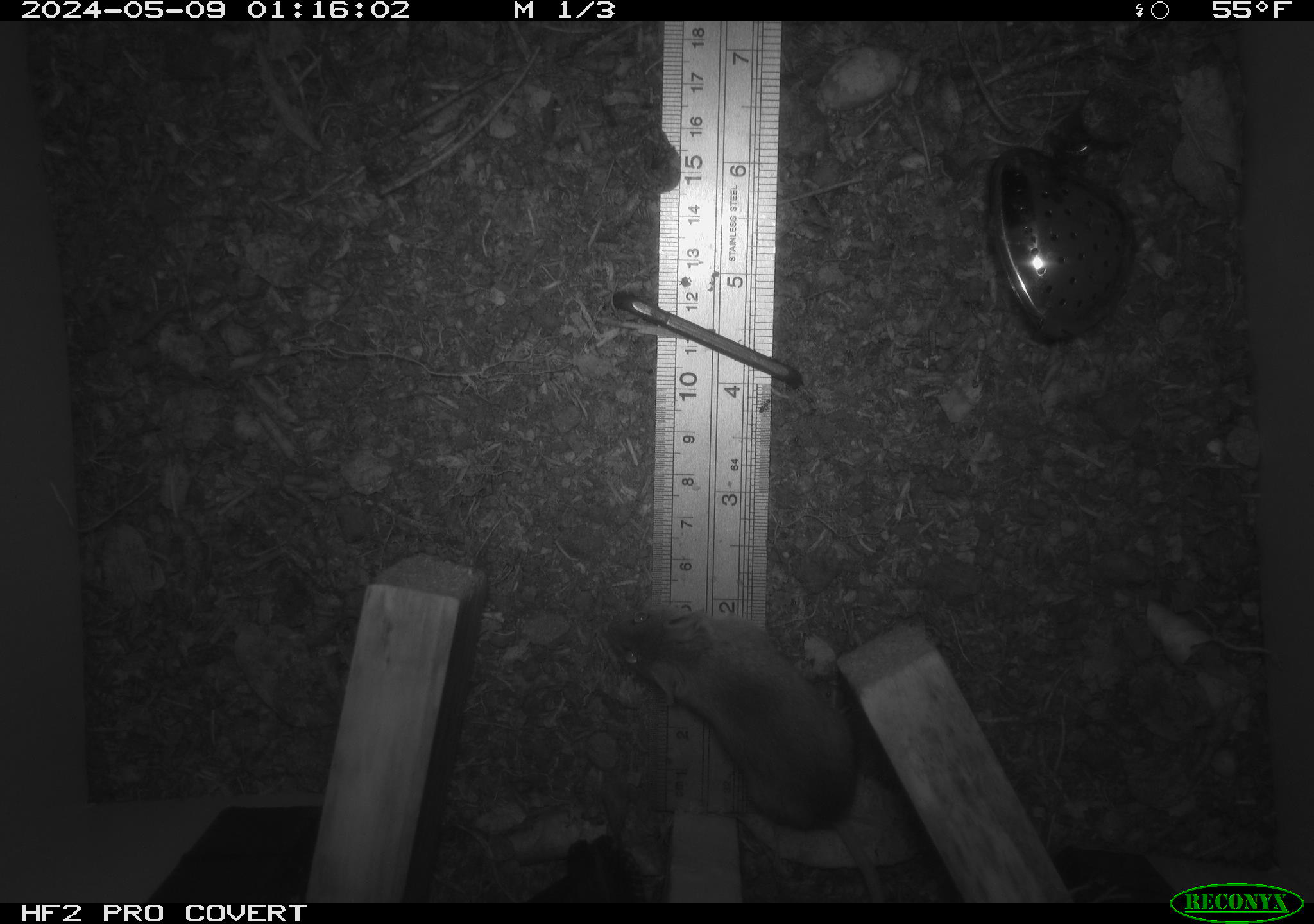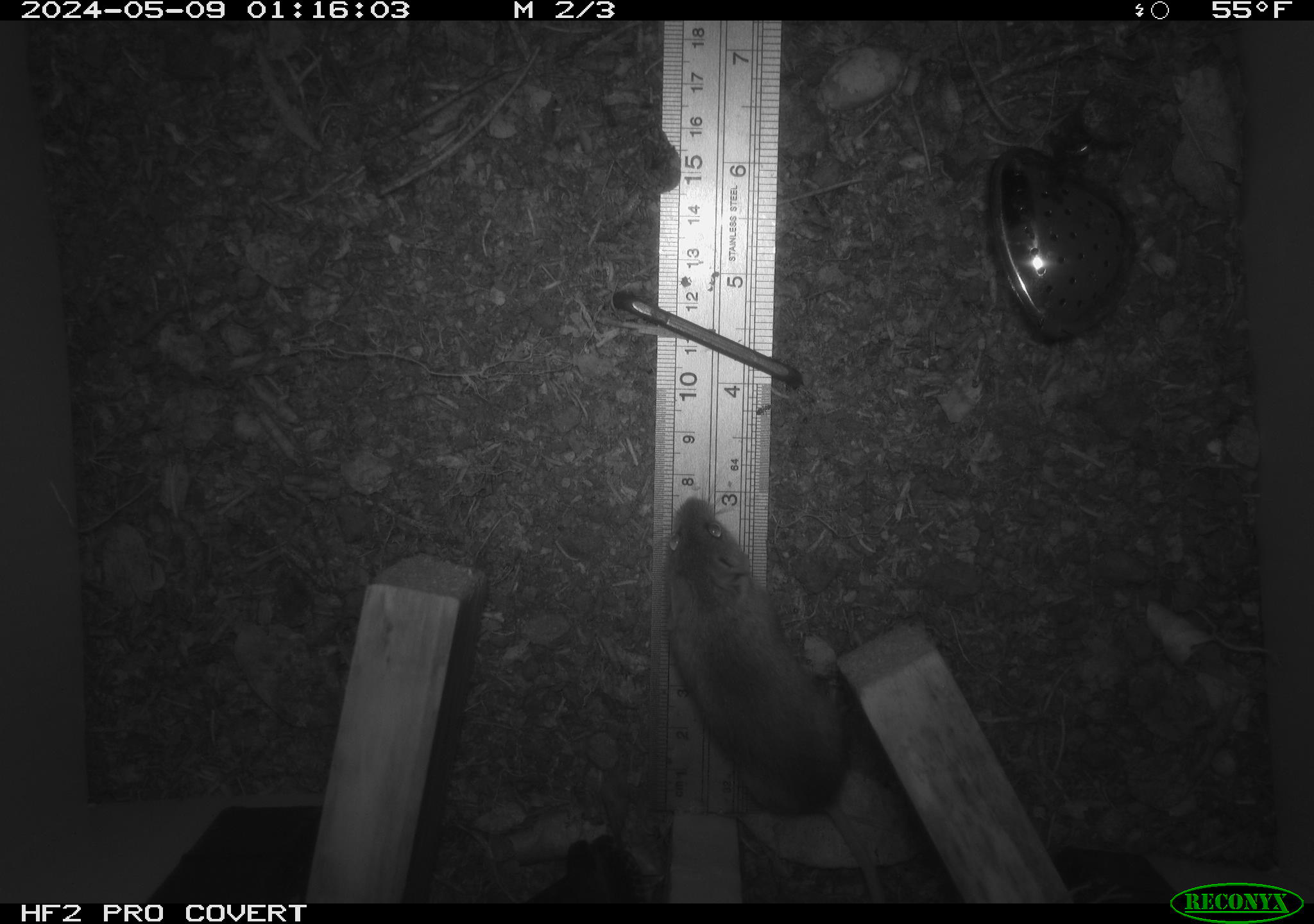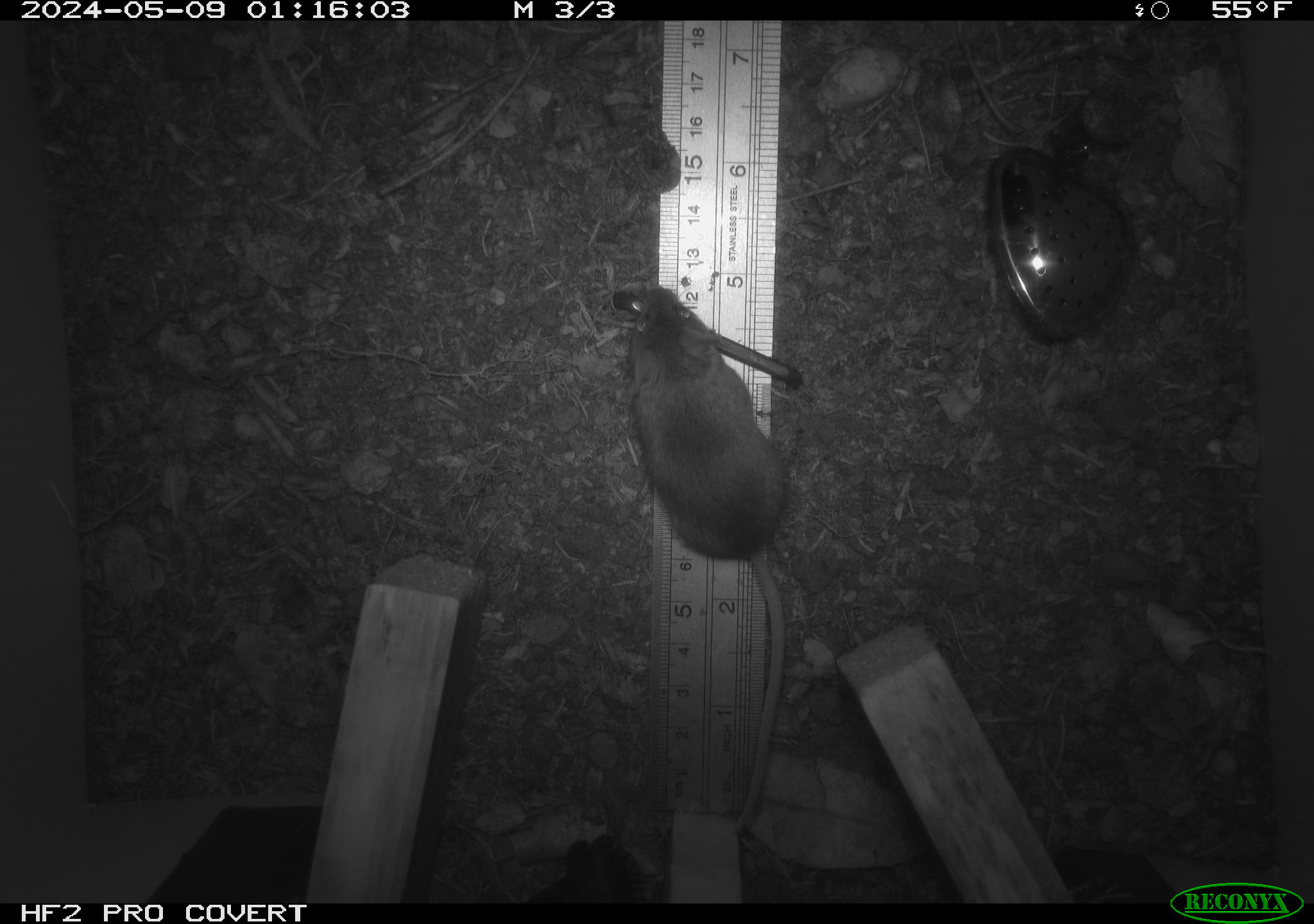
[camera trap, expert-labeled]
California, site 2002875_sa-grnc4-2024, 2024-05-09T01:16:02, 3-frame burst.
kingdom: Animalia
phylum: Chordata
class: Mammalia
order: Rodentia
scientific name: Rodentia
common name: rodent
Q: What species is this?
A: Rodent (Rodentia).